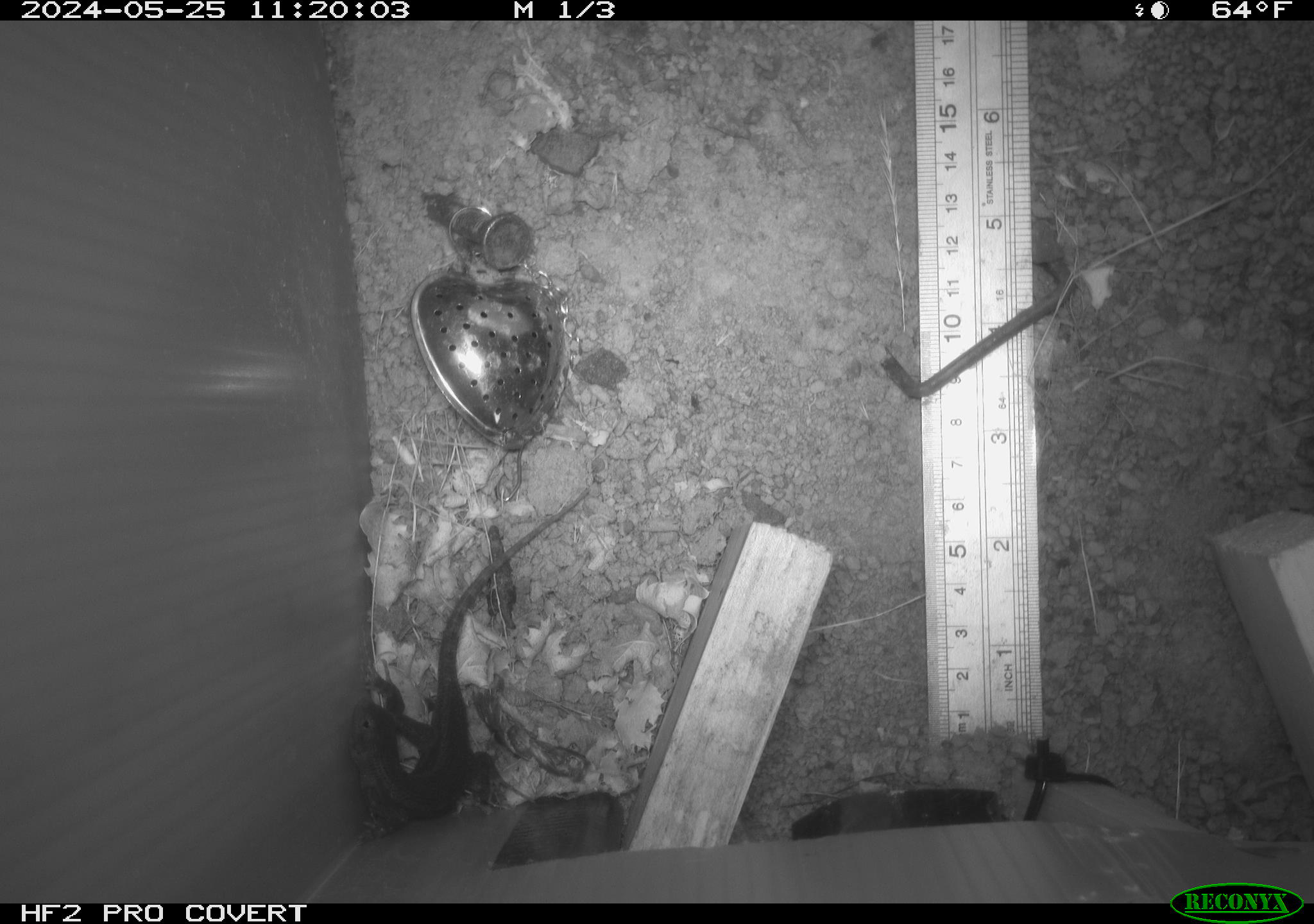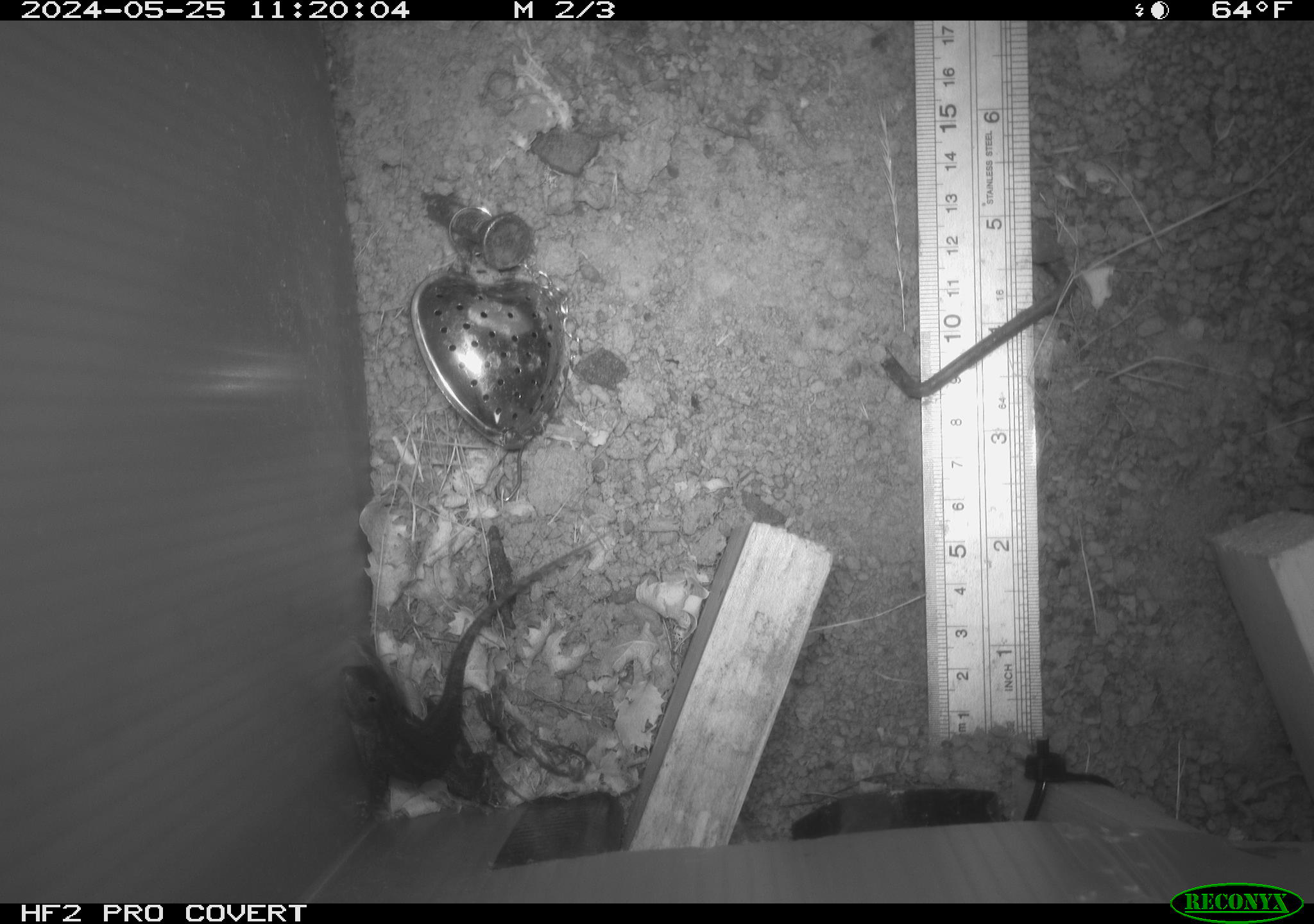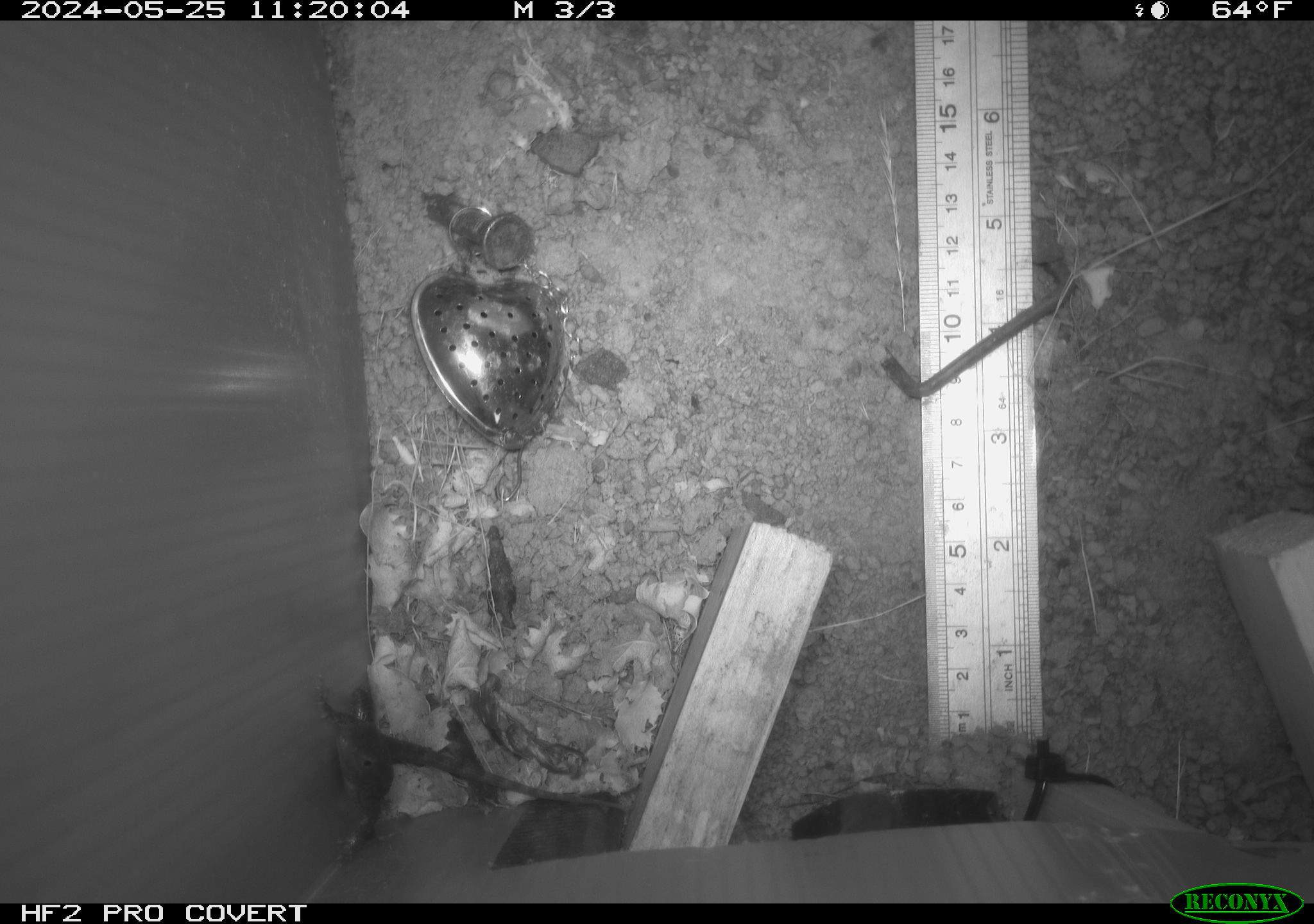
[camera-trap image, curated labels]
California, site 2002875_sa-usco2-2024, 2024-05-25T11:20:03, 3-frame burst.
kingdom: Animalia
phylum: Chordata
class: Reptilia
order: Squamata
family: Phrynosomatidae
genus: Sceloporus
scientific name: Sceloporus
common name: spiny lizards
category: sceloporus species